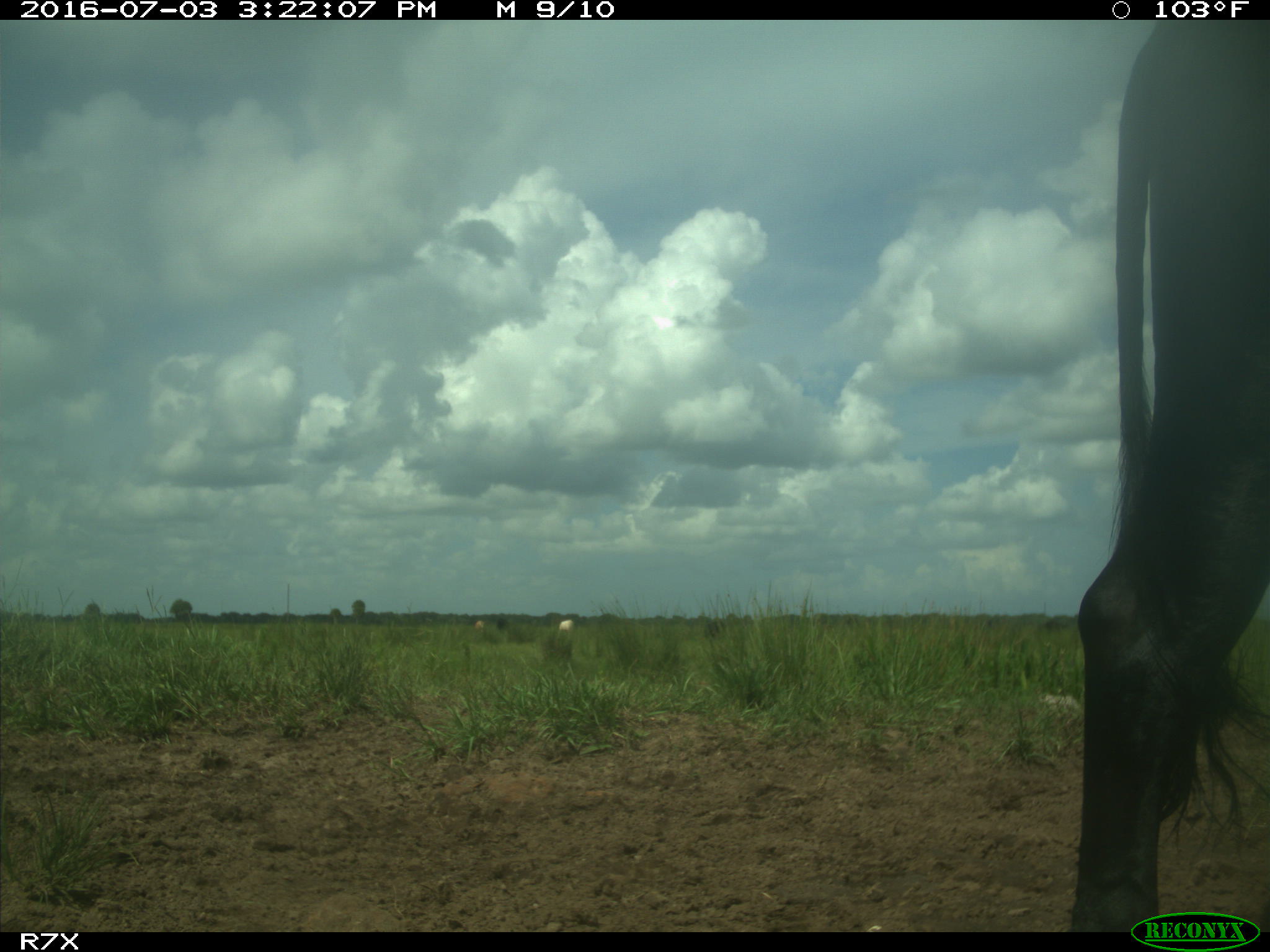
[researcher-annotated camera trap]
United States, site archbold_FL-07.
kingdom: Animalia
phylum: Chordata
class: Mammalia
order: Artiodactyla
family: Bovidae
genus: Bos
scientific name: Bos taurus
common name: domestic cow